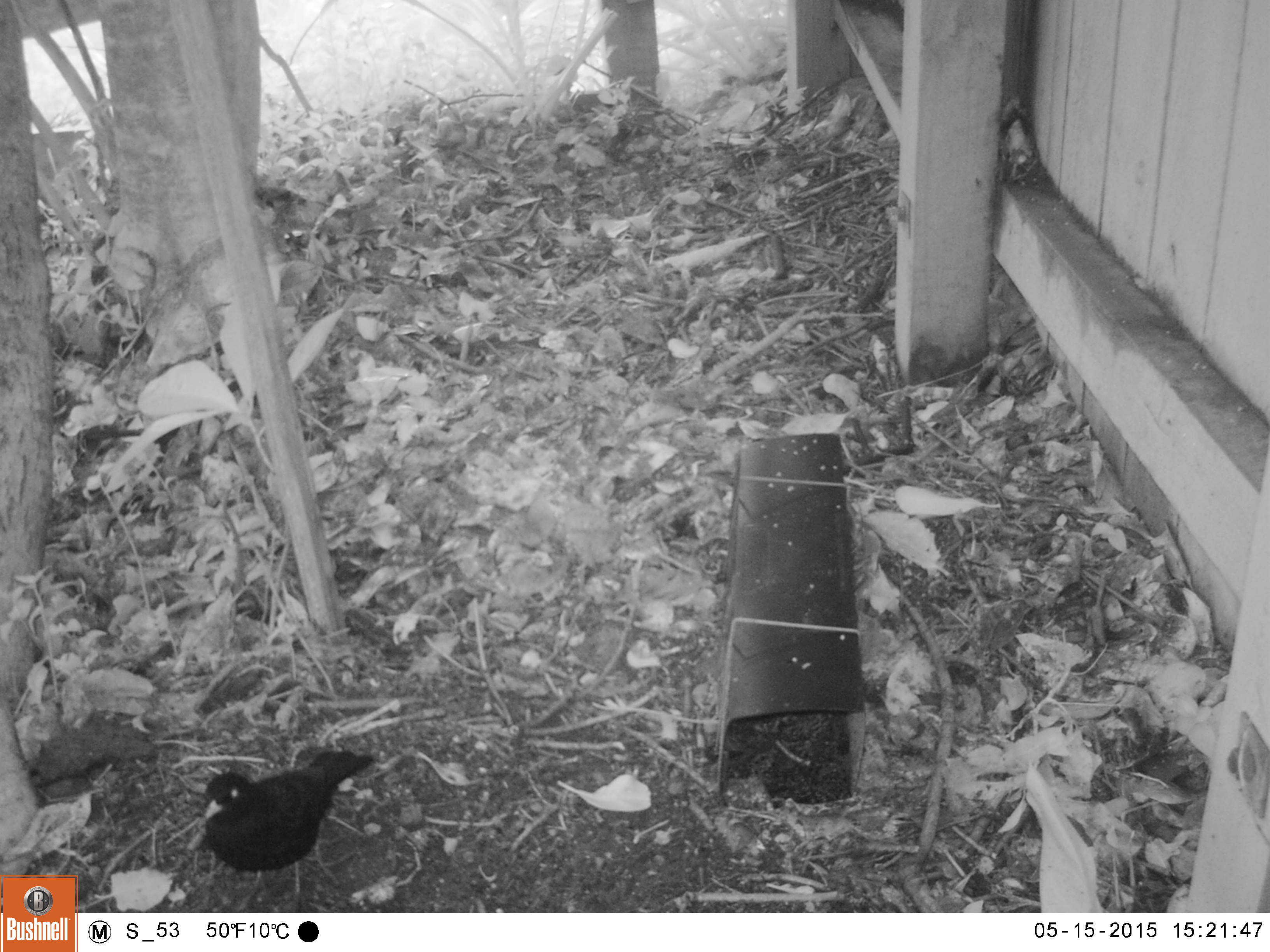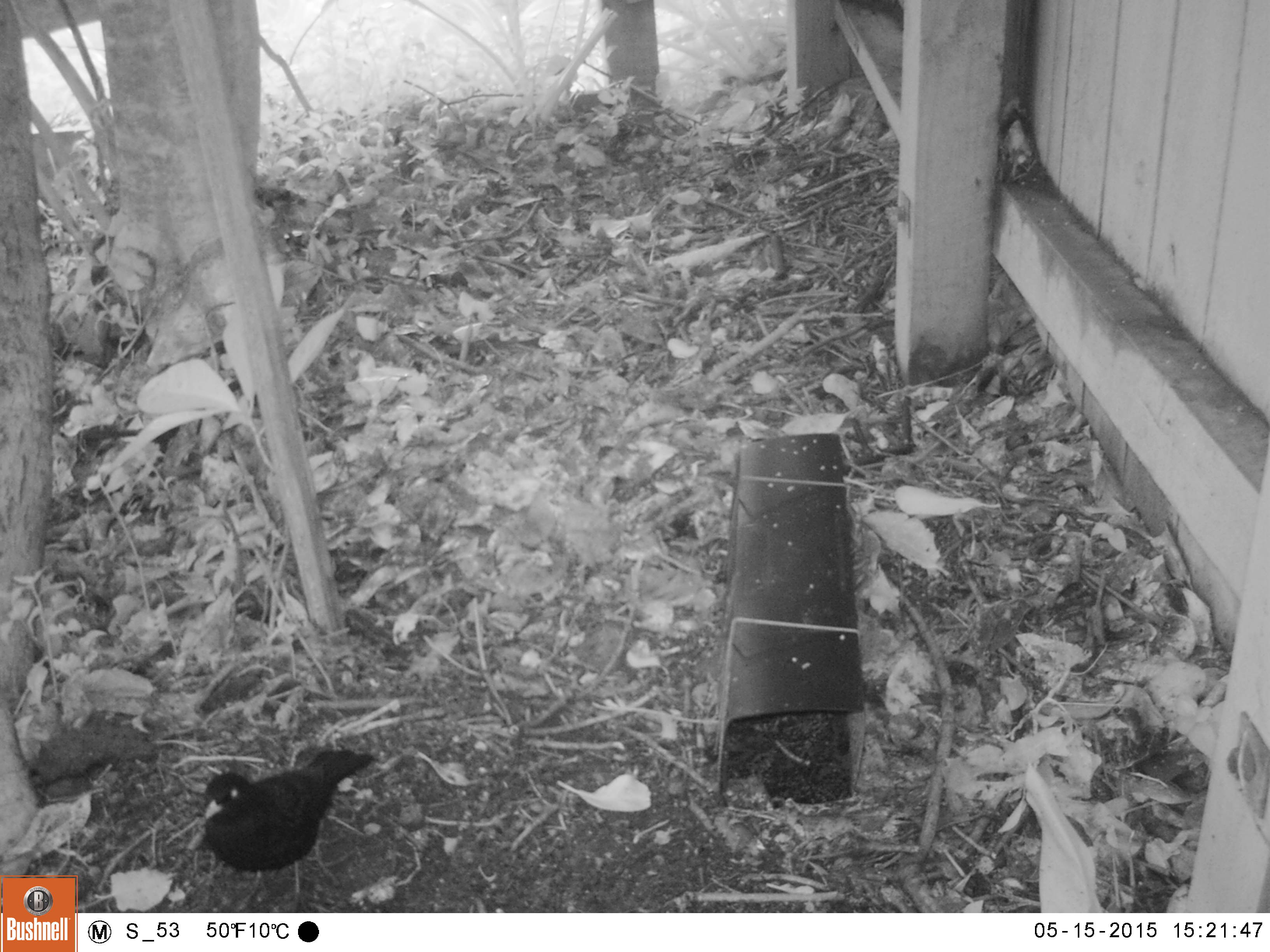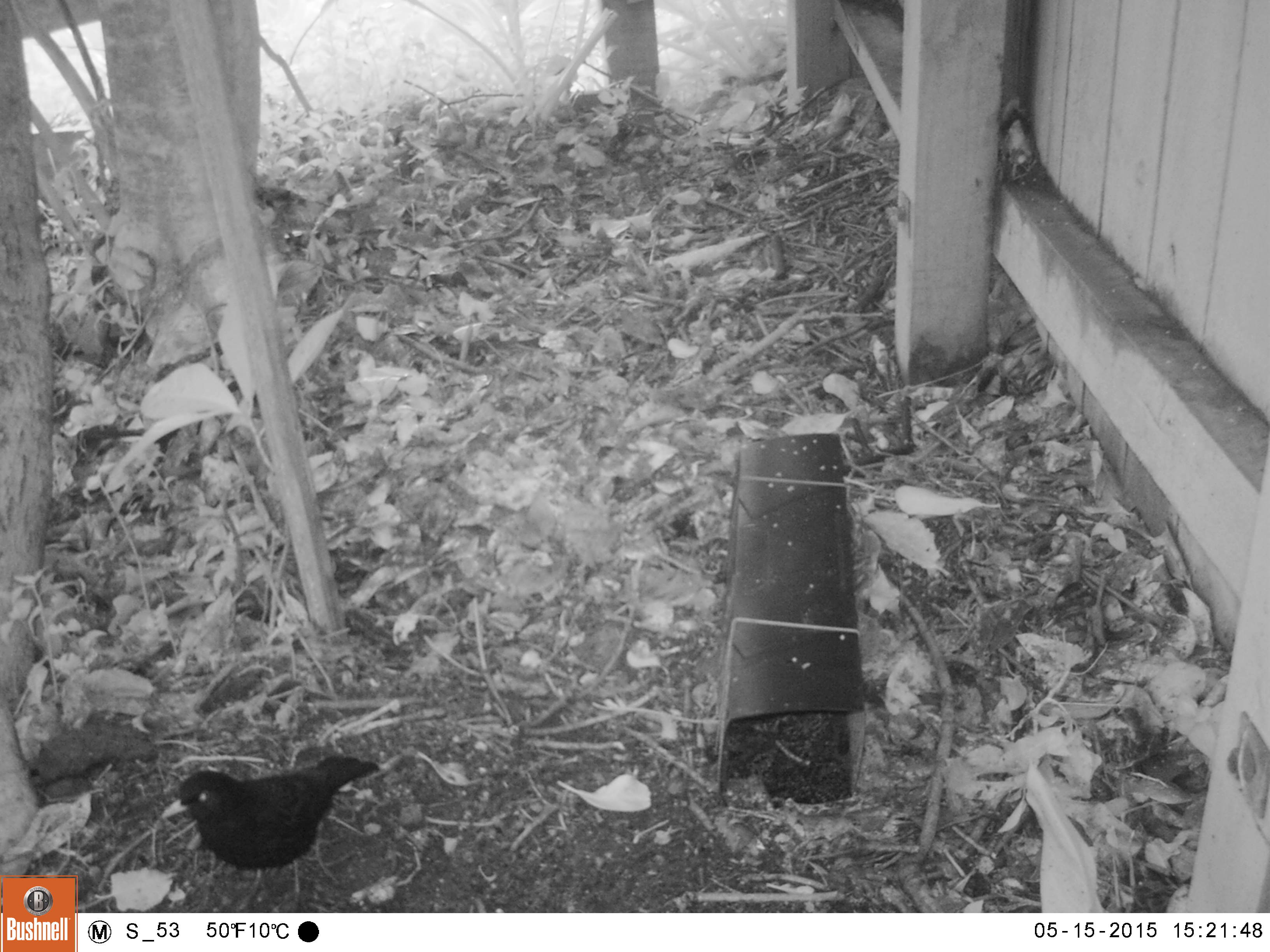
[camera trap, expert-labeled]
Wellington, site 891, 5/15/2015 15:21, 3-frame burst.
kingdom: Animalia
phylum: Chordata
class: Aves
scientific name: Aves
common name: bird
Bird (Aves).